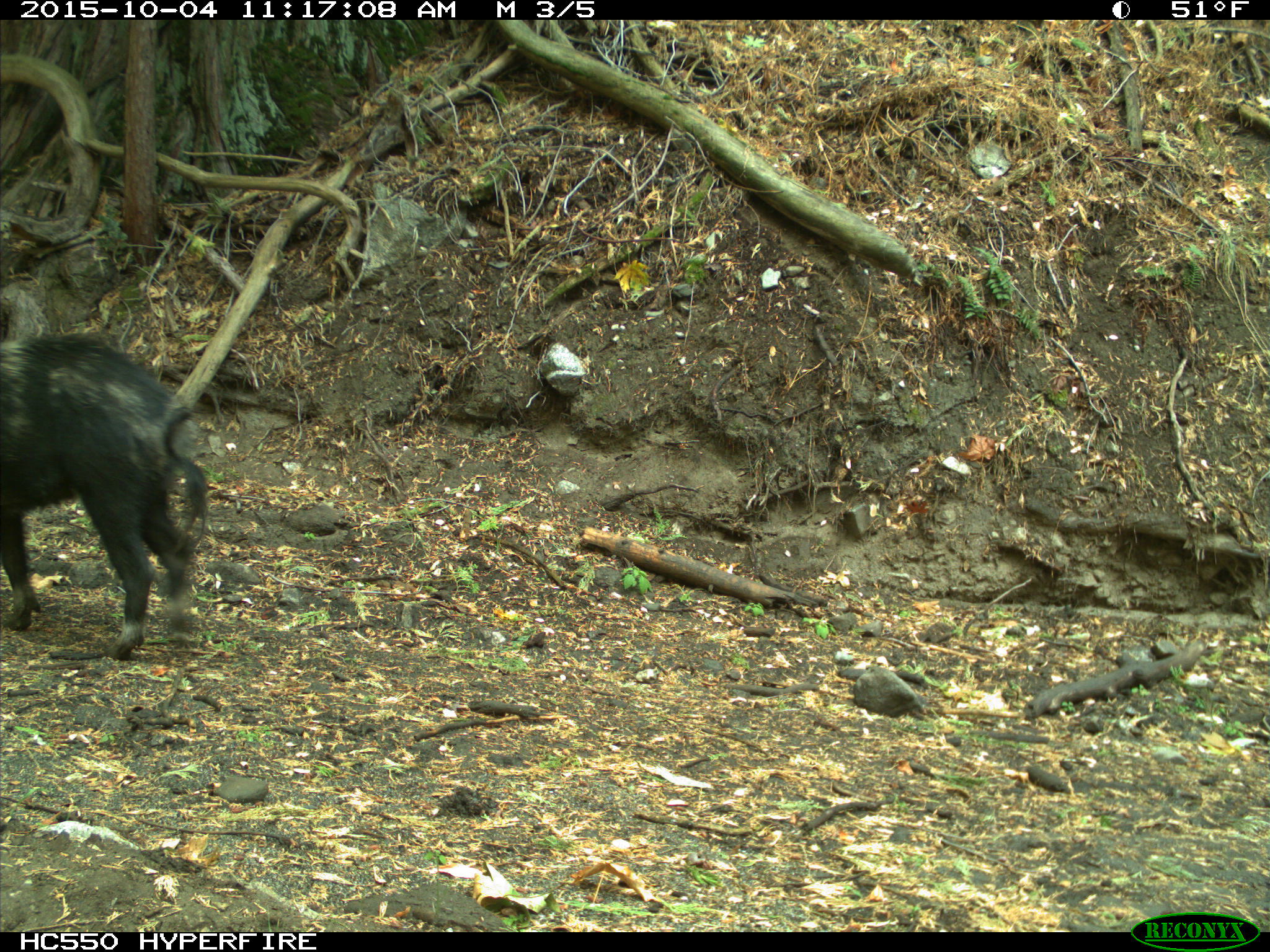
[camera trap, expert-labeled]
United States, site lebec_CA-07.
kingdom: Animalia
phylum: Chordata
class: Mammalia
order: Artiodactyla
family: Suidae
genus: Sus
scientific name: Sus scrofa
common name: wild boar